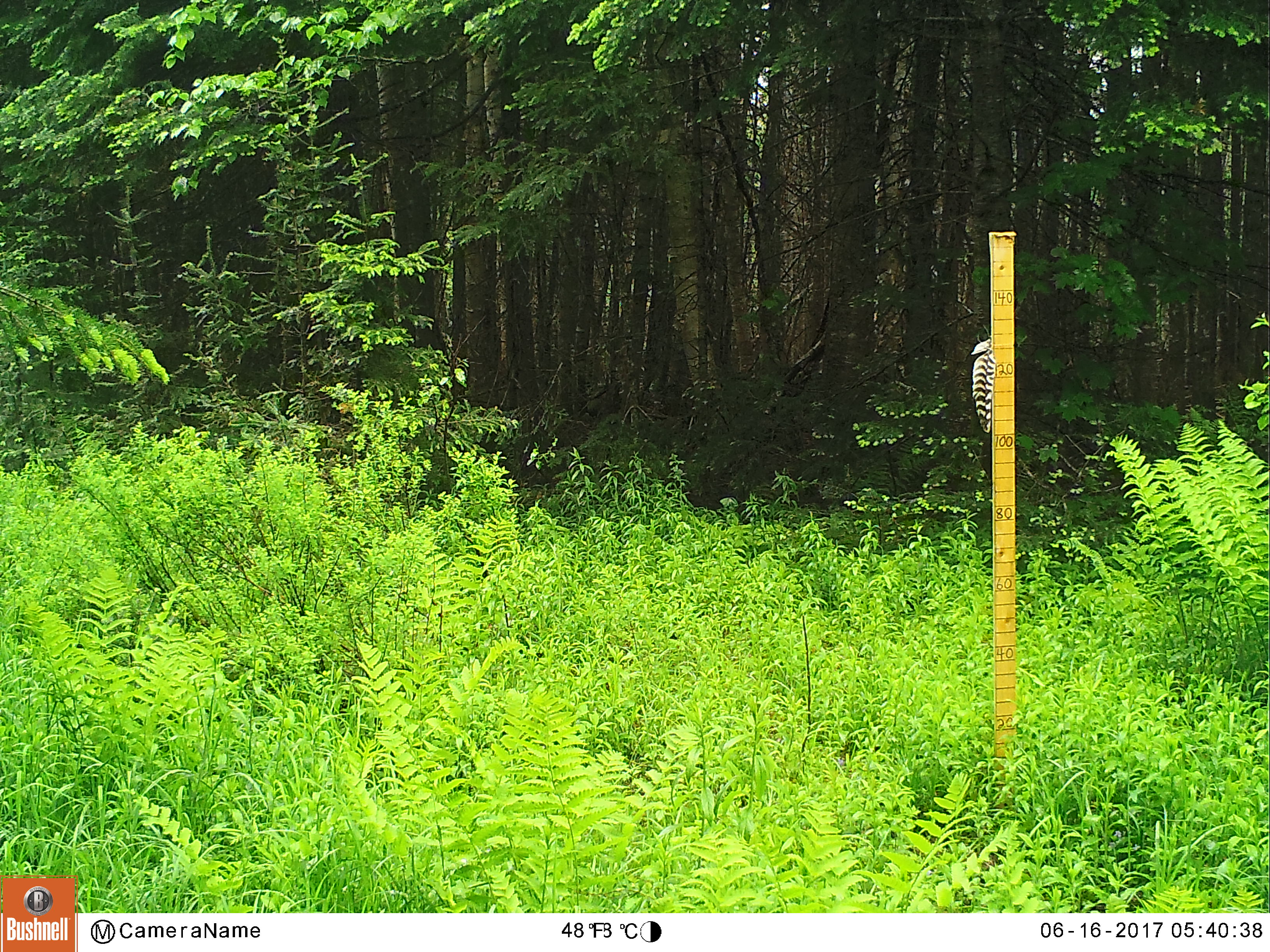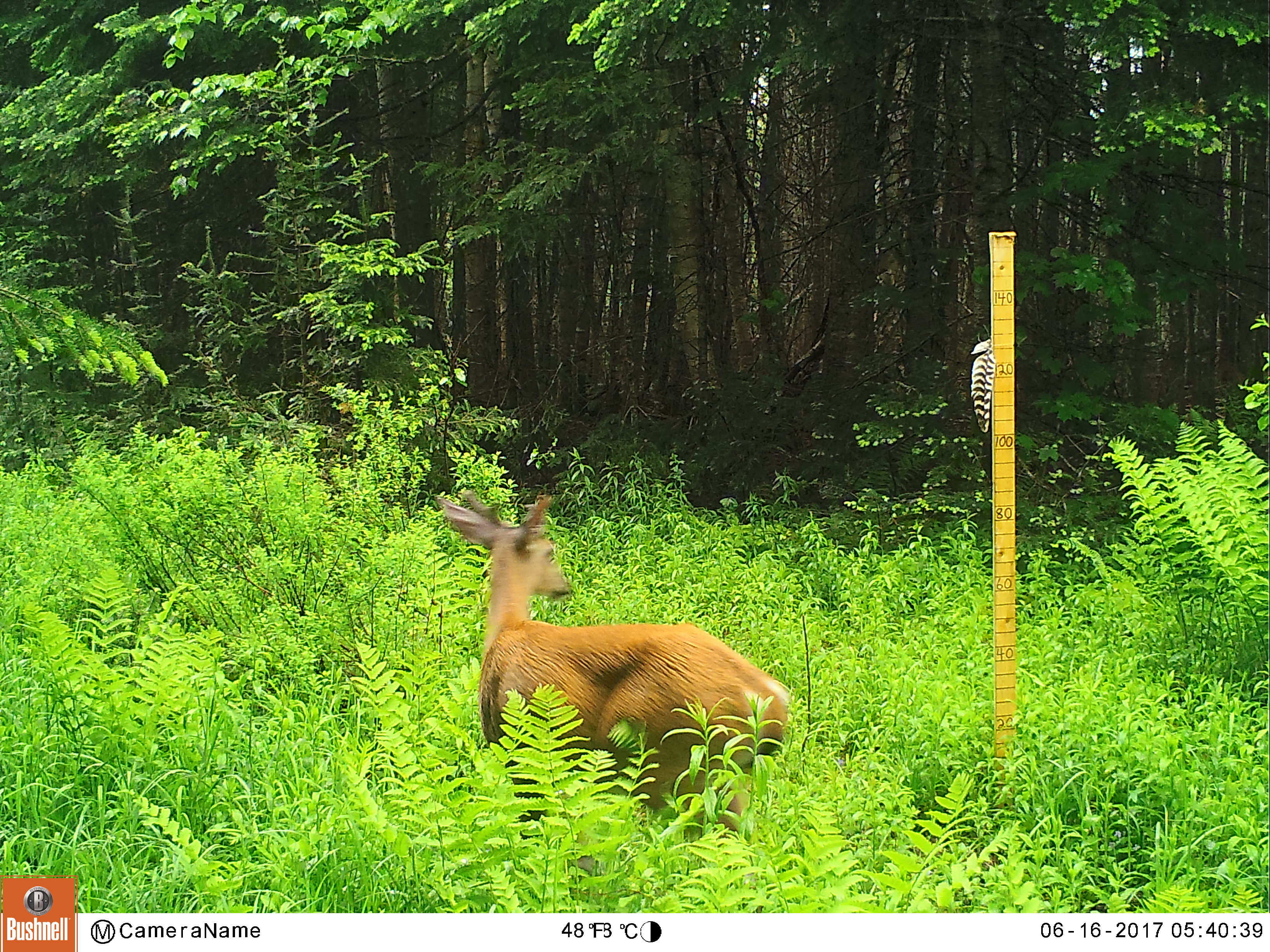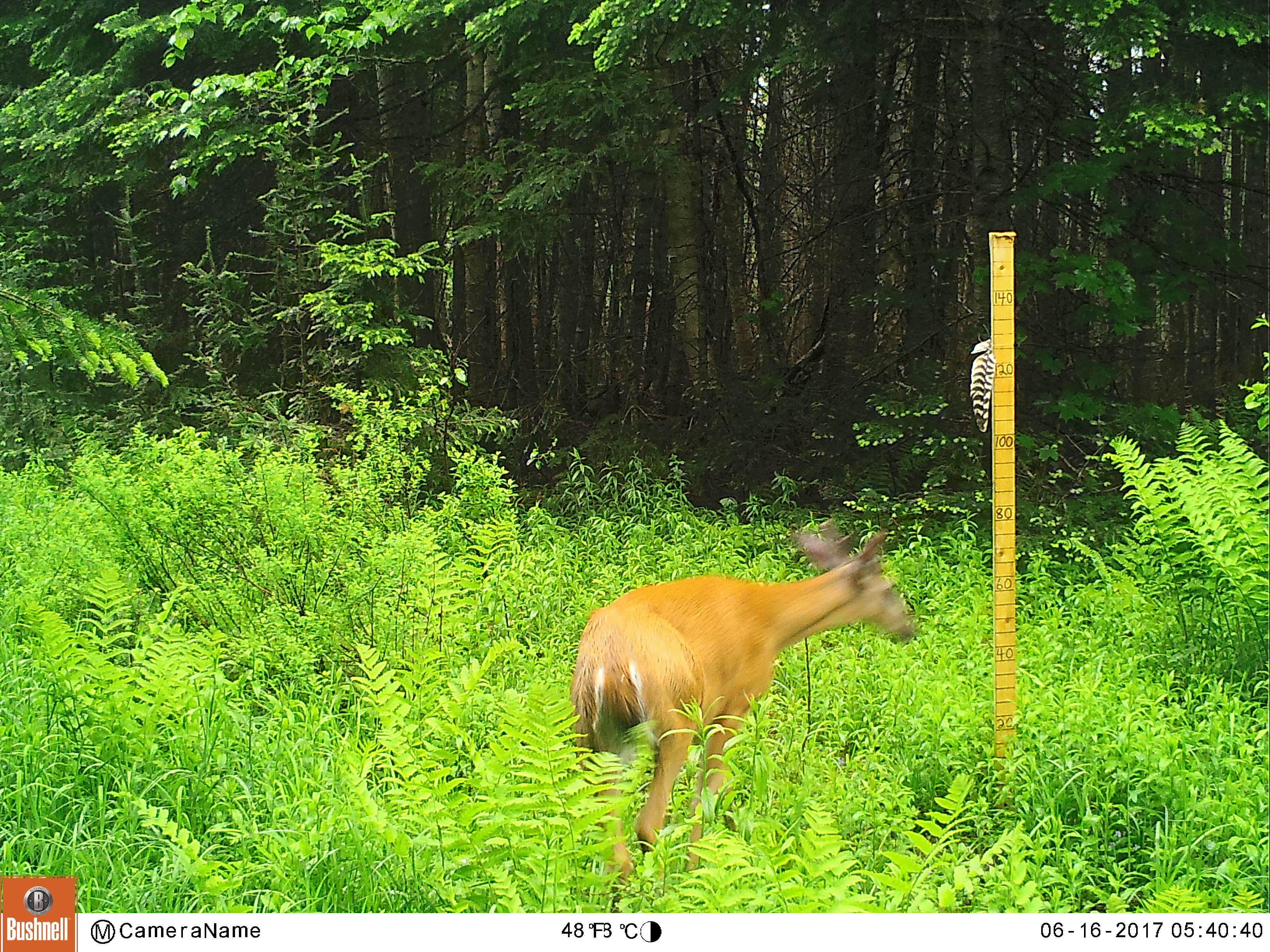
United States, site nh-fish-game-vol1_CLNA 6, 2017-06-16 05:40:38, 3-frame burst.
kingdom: Animalia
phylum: Chordata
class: Mammalia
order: Artiodactyla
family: Cervidae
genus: Odocoileus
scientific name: Odocoileus virginianus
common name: white-tailed deer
White-tailed deer (Odocoileus virginianus).